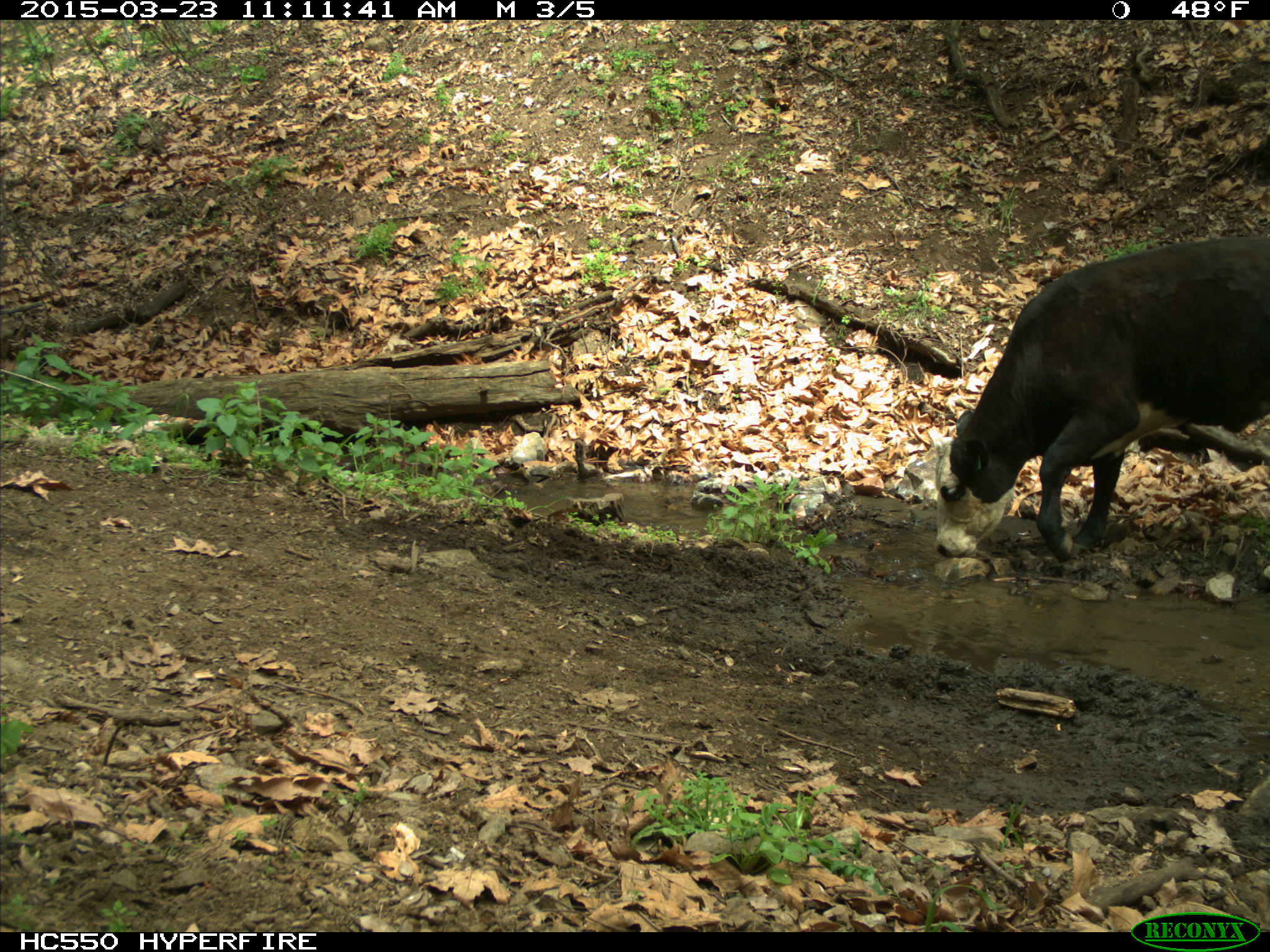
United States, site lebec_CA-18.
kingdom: Animalia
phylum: Chordata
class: Mammalia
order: Artiodactyla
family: Bovidae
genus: Bos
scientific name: Bos taurus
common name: domestic cow